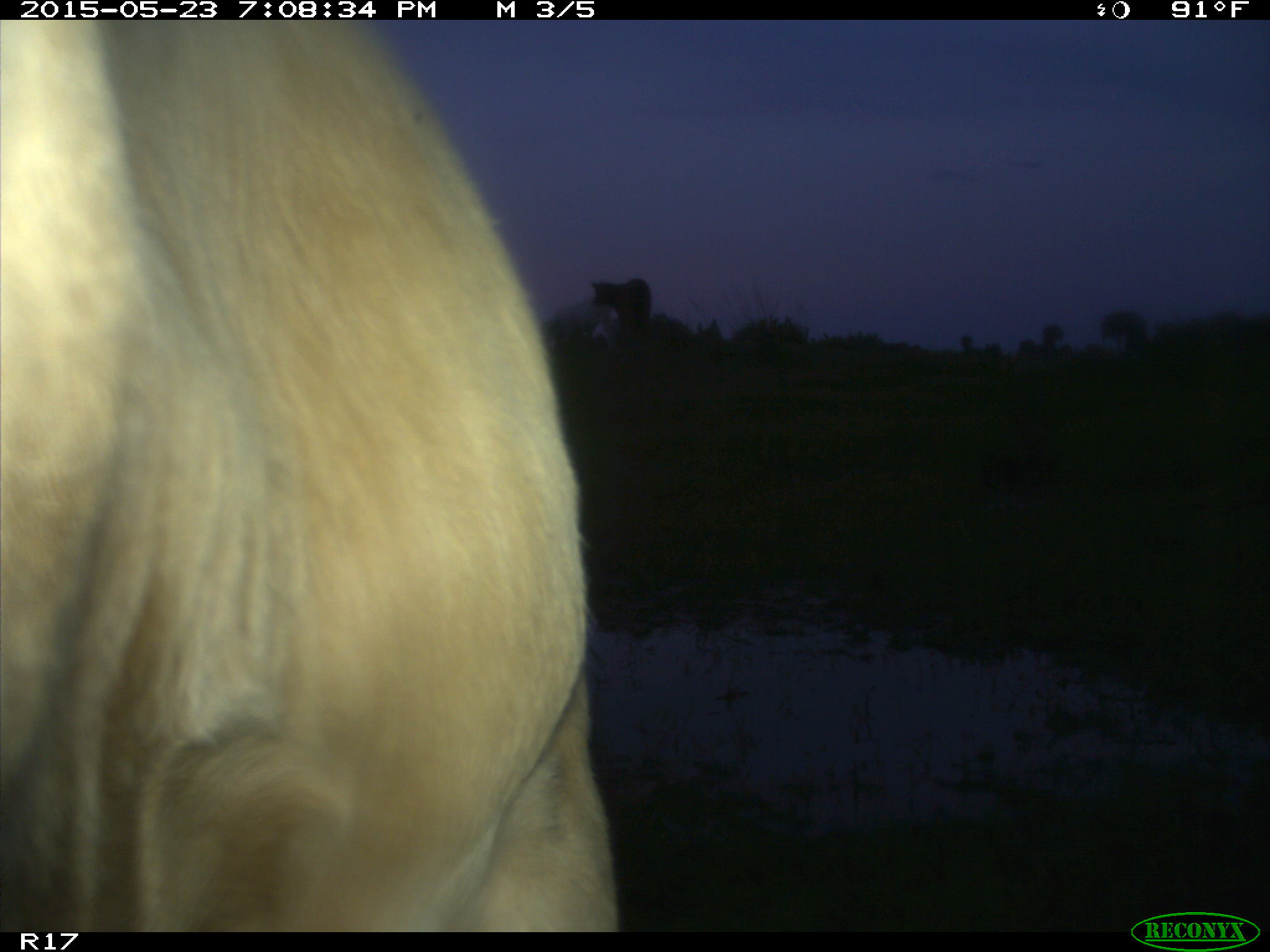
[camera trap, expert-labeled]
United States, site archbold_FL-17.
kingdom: Animalia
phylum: Chordata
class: Mammalia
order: Artiodactyla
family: Bovidae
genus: Bos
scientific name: Bos taurus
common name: domestic cow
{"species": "Bos taurus (domestic cow)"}